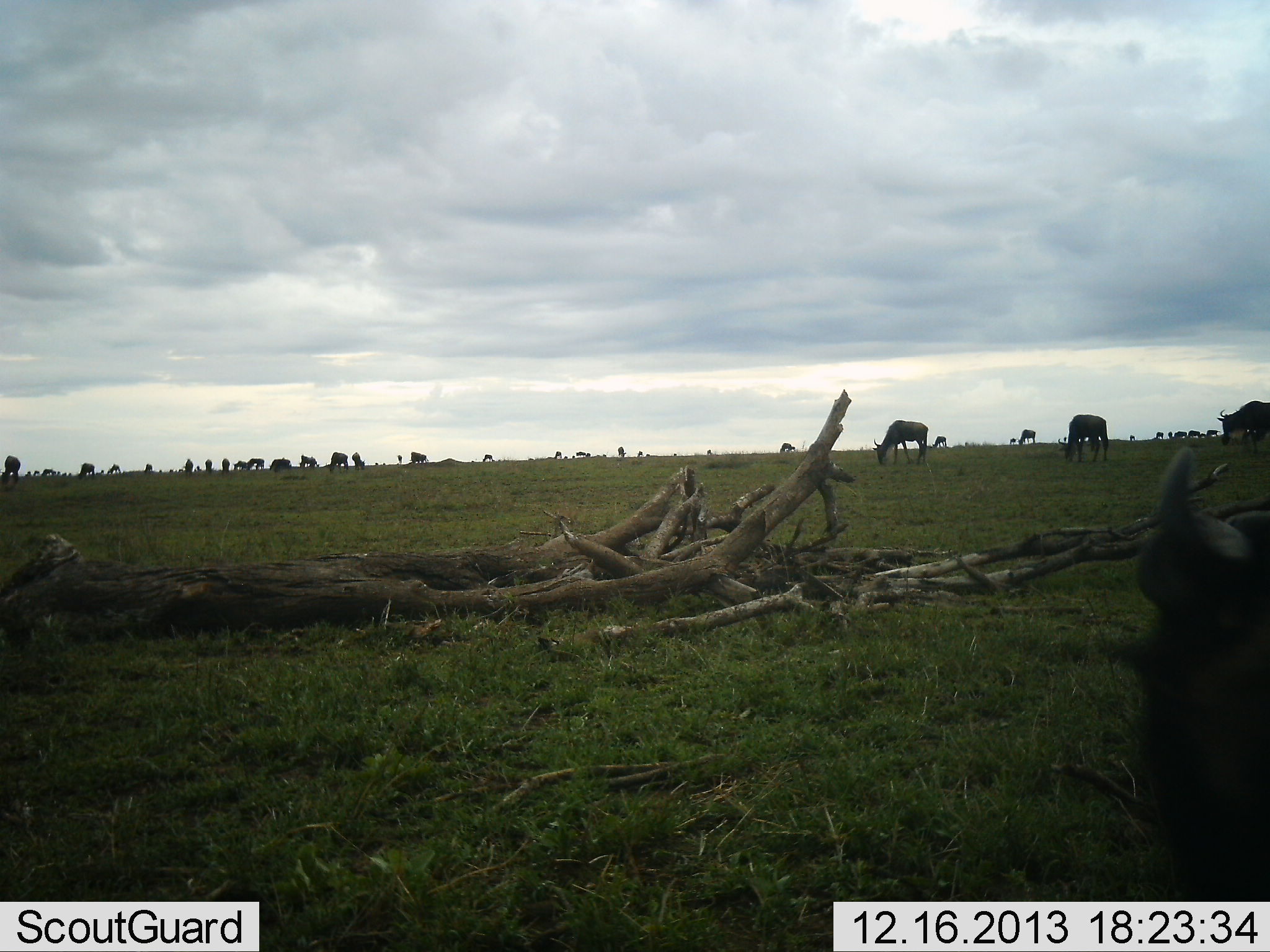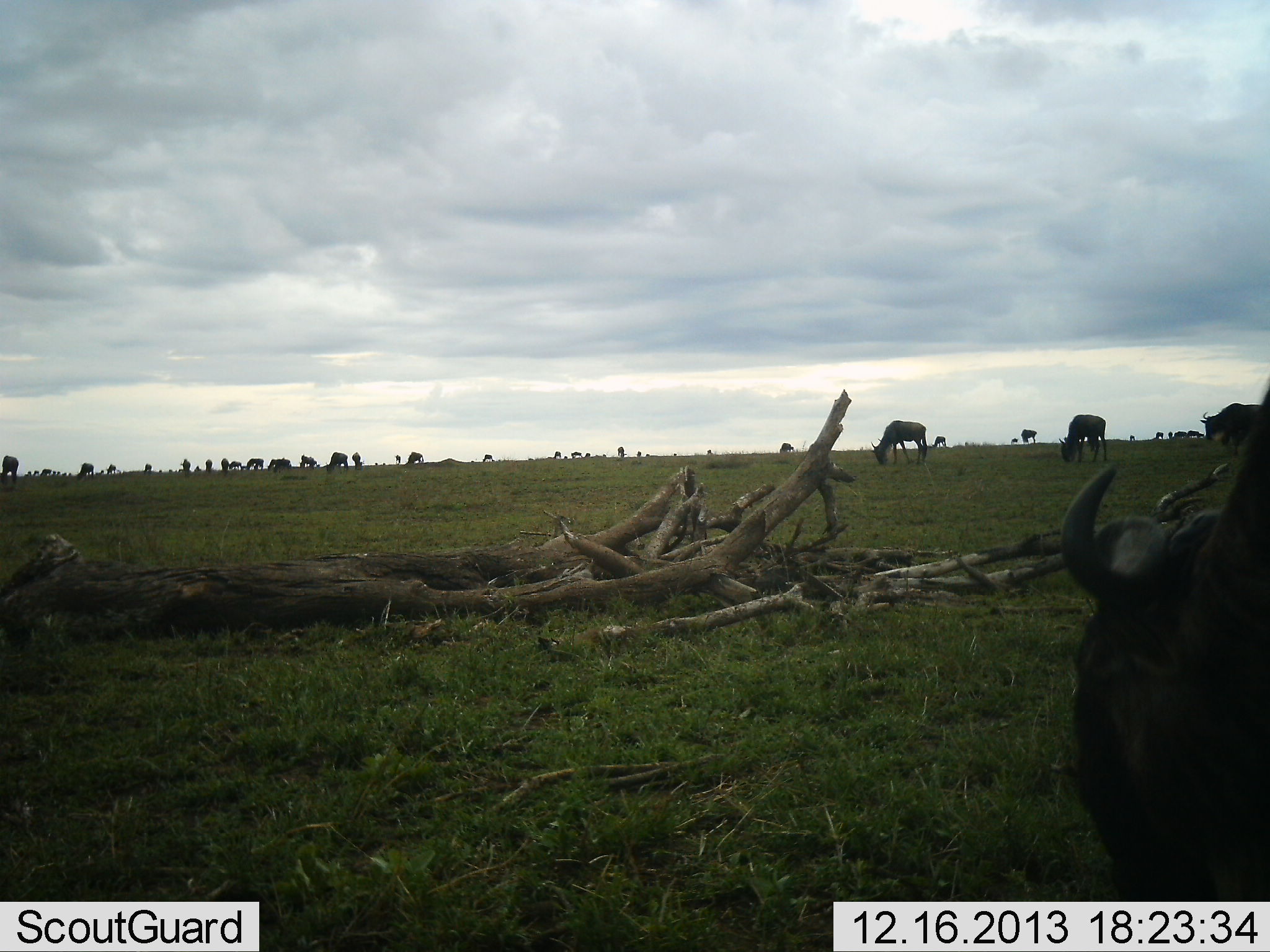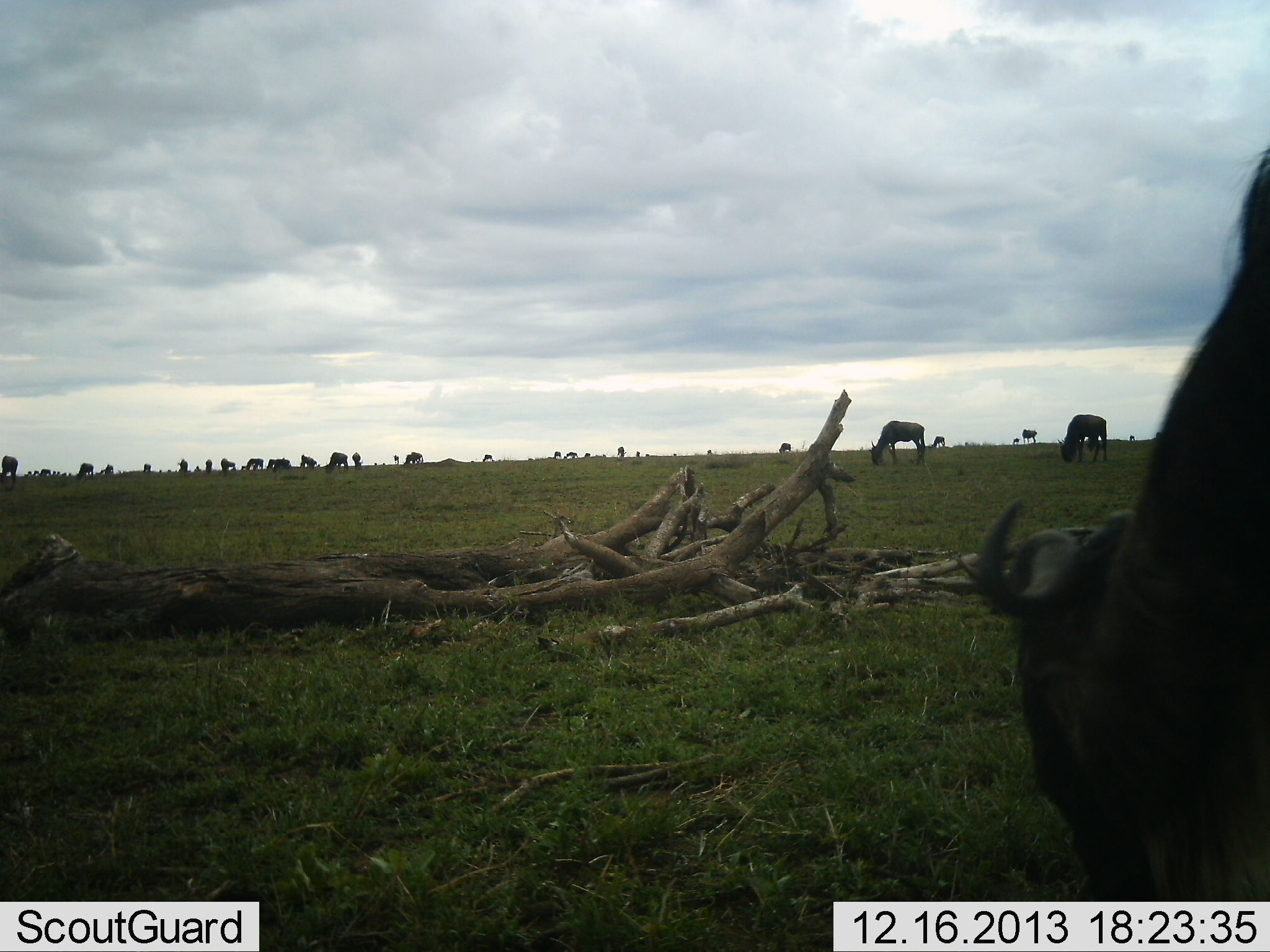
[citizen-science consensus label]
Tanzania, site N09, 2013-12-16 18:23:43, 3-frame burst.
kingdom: Animalia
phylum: Chordata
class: Mammalia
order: Artiodactyla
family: Bovidae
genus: Connochaetes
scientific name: Connochaetes taurinus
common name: blue wildebeest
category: wildebeest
Wildebeest (blue wildebeest) (Connochaetes taurinus), count 11-50. Behavior (volunteer vote fractions): standing 30%, resting 0%, moving 40%, interacting 0%. Young present (vote fraction): 0%. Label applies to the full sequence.